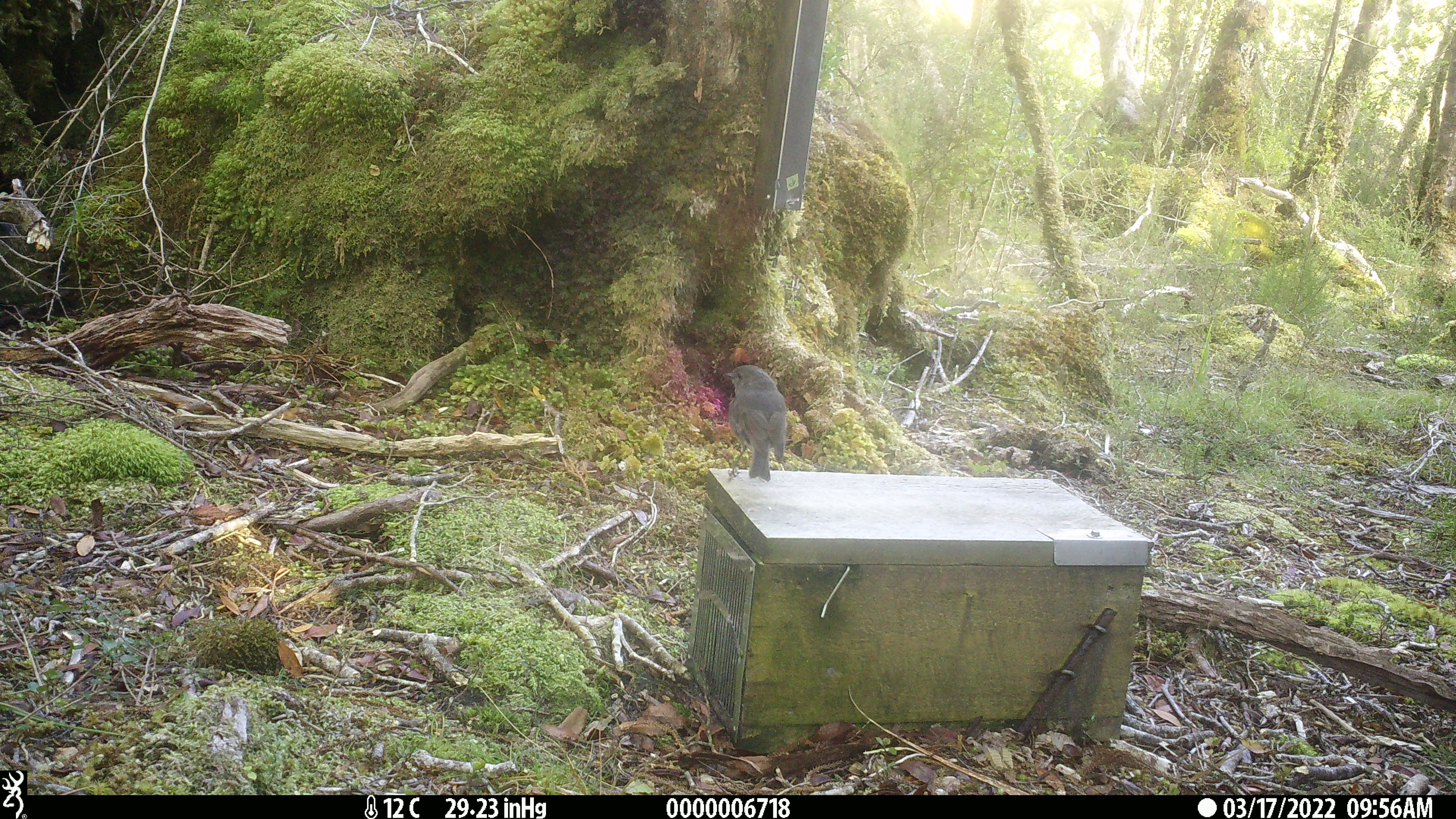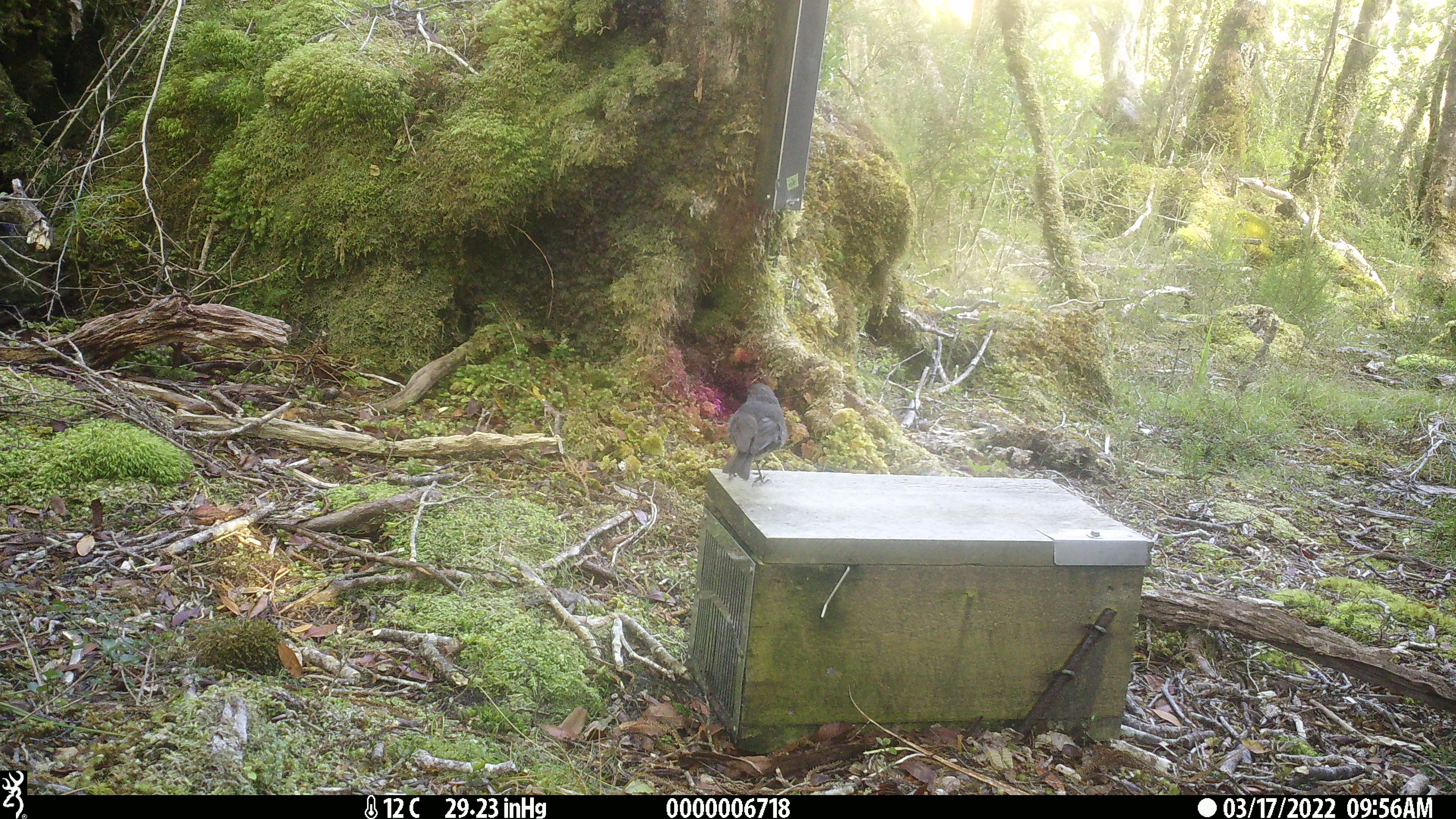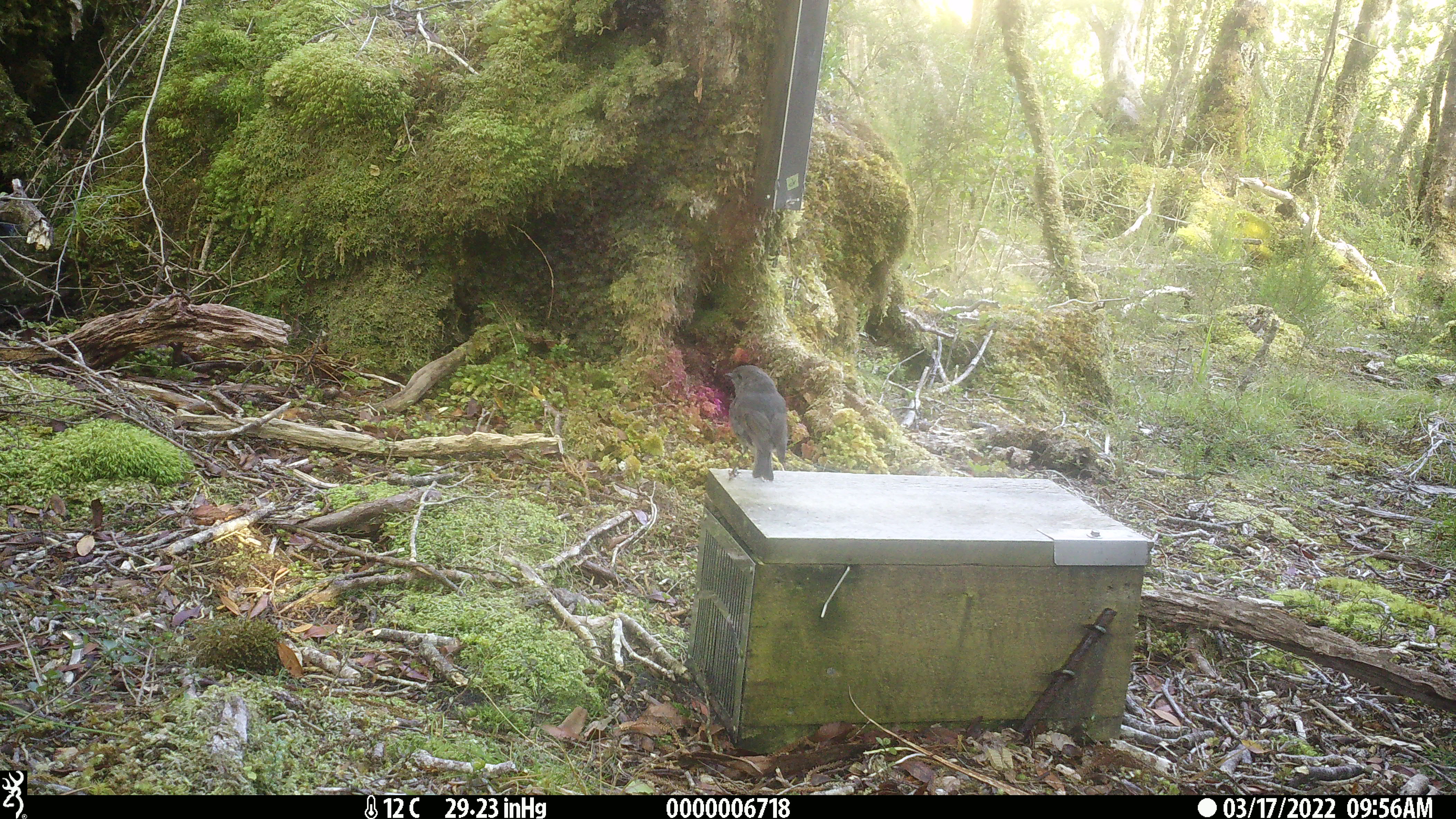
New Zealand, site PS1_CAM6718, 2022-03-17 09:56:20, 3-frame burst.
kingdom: Animalia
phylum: Chordata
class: Aves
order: Passeriformes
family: Petroicidae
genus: Petroica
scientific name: Petroica australis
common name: new zealand robin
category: robin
Robin (new zealand robin) (Petroica australis).